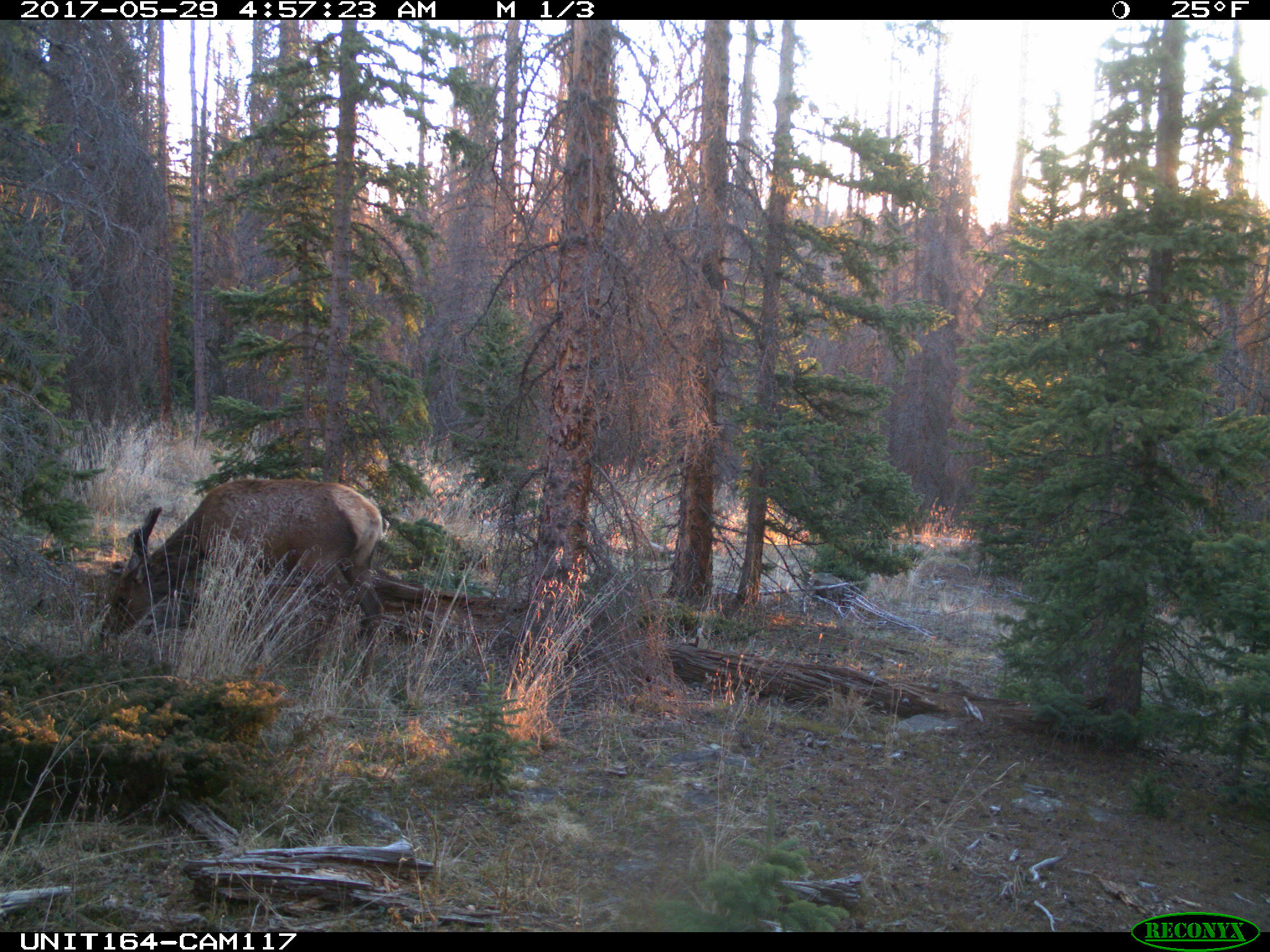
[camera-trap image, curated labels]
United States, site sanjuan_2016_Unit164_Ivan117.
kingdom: Animalia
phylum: Chordata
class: Mammalia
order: Artiodactyla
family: Cervidae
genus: Cervus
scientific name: Cervus elaphus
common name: red deer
Cervus elaphus (red deer).